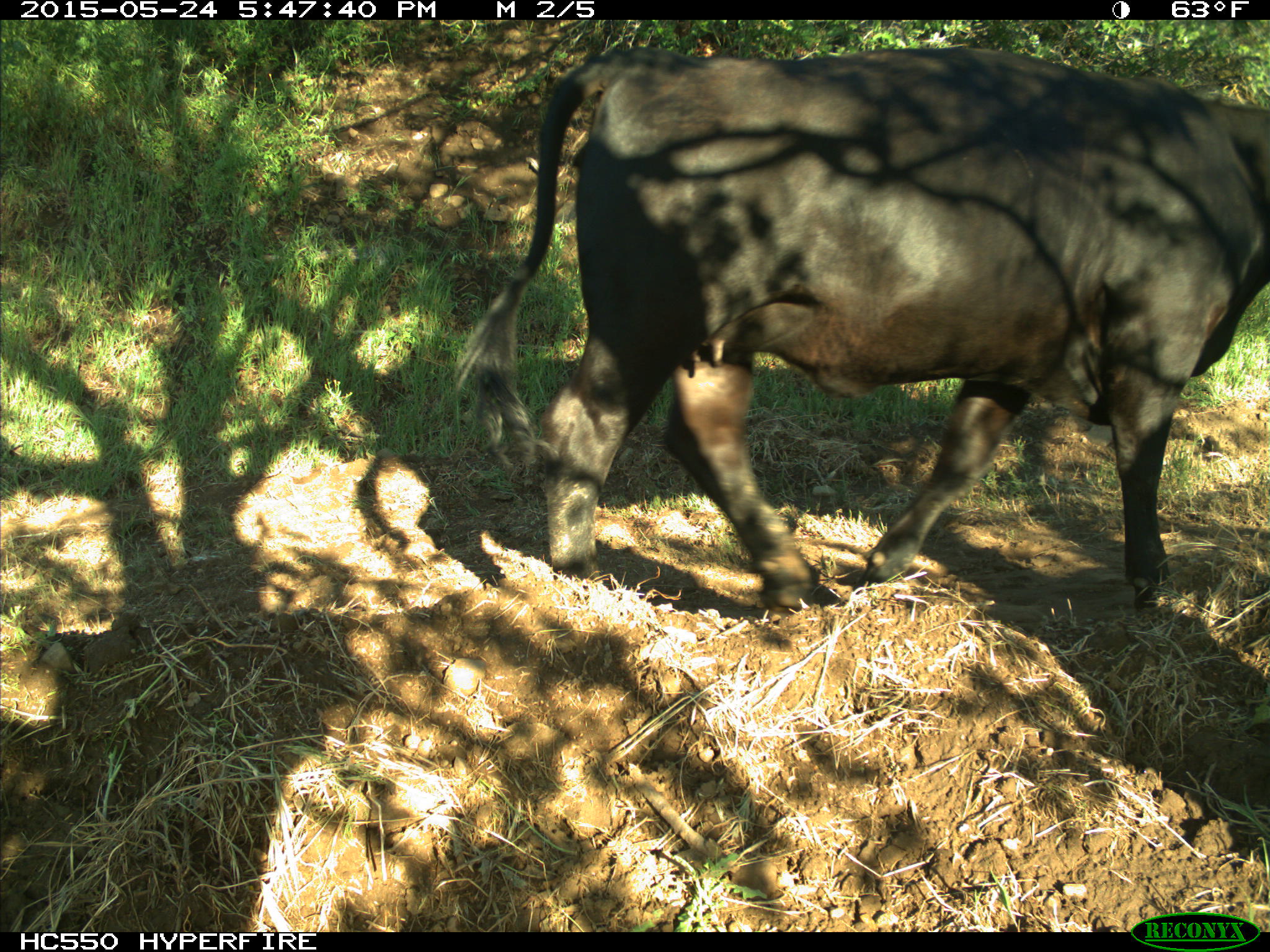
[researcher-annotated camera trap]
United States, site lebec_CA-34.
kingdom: Animalia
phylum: Chordata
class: Mammalia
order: Artiodactyla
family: Bovidae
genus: Bos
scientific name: Bos taurus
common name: domestic cow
Bos taurus (domestic cow).